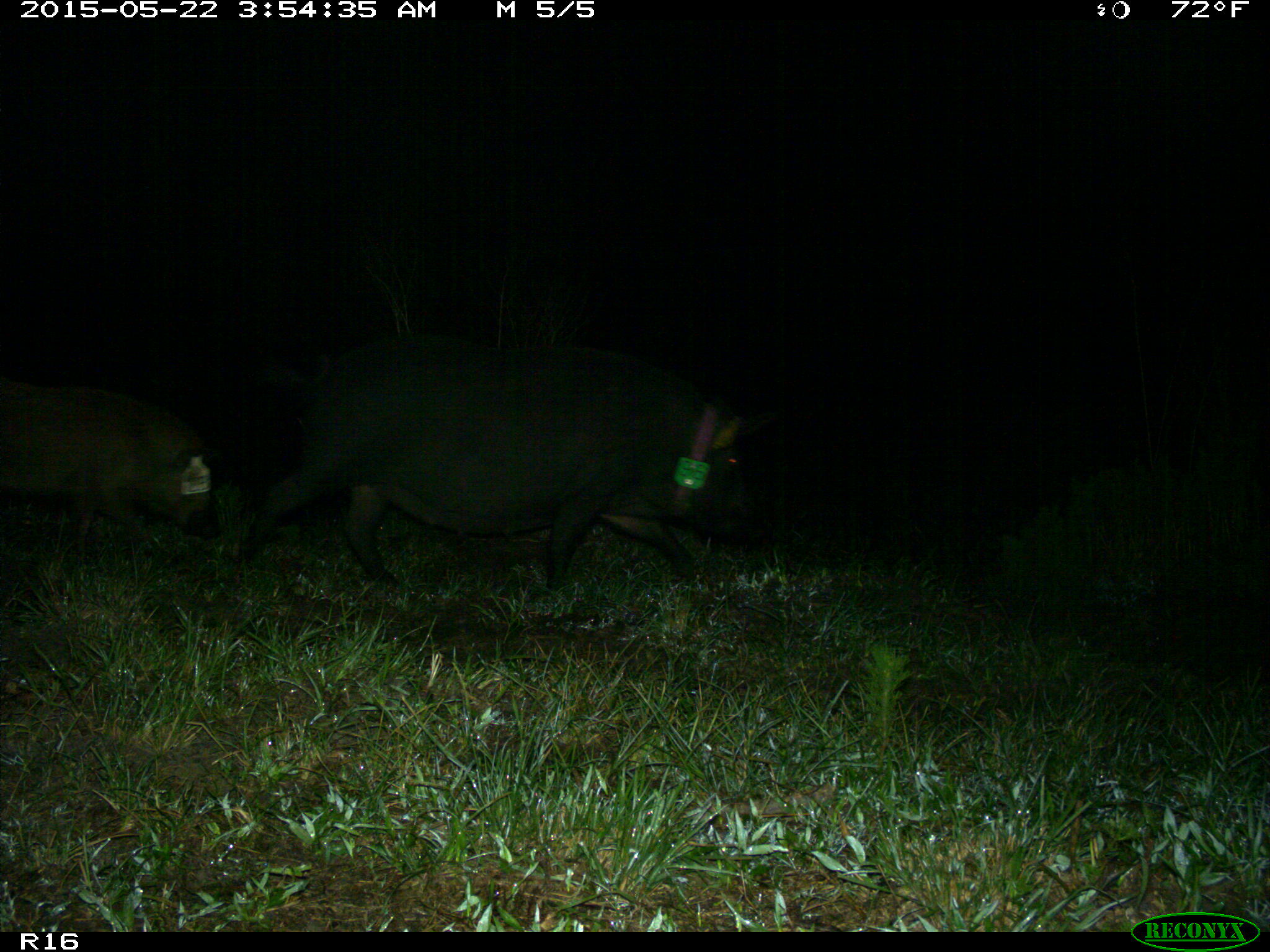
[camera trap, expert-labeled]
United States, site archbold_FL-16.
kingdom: Animalia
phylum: Chordata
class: Mammalia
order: Artiodactyla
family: Suidae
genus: Sus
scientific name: Sus scrofa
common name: wild boar